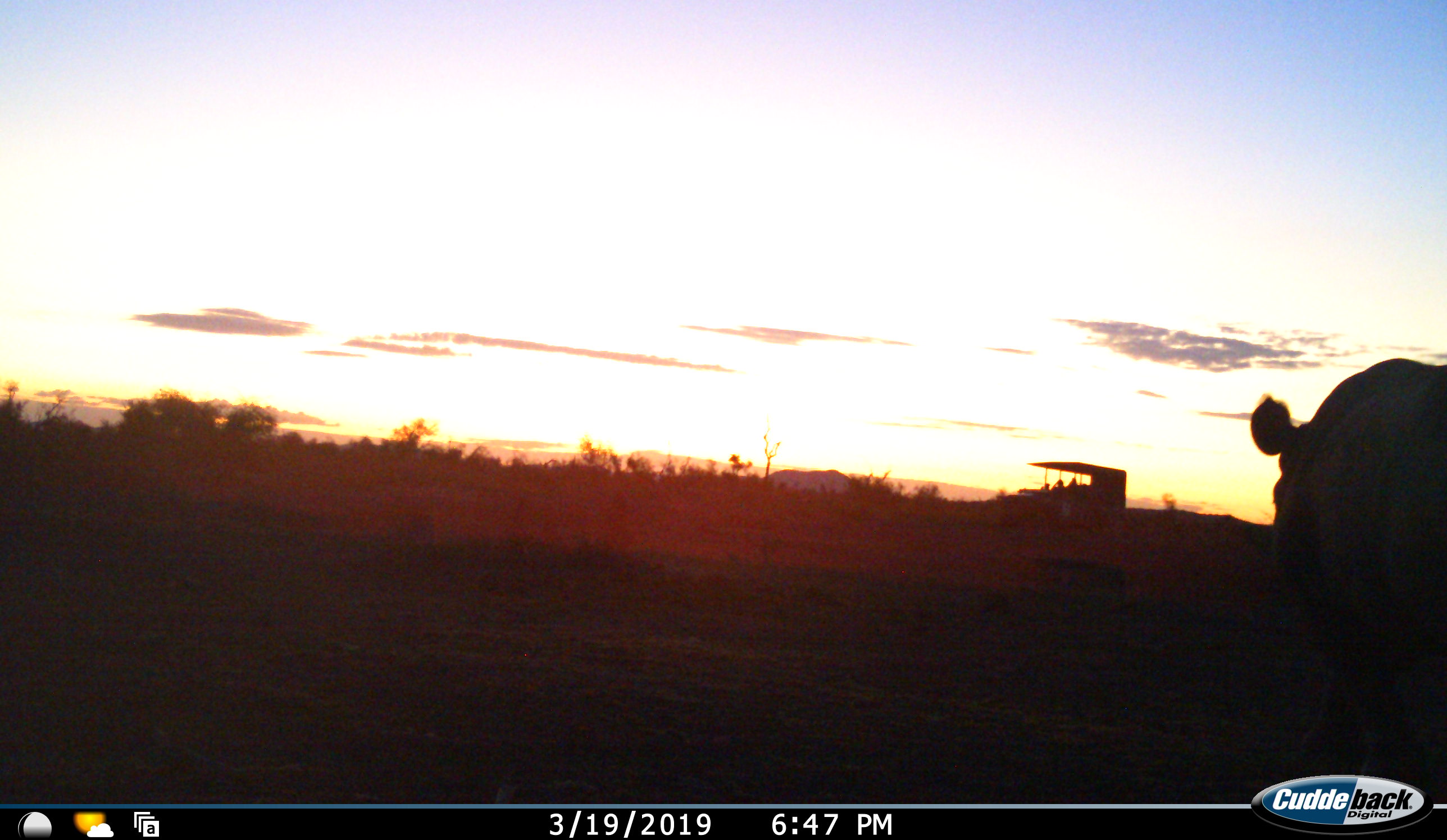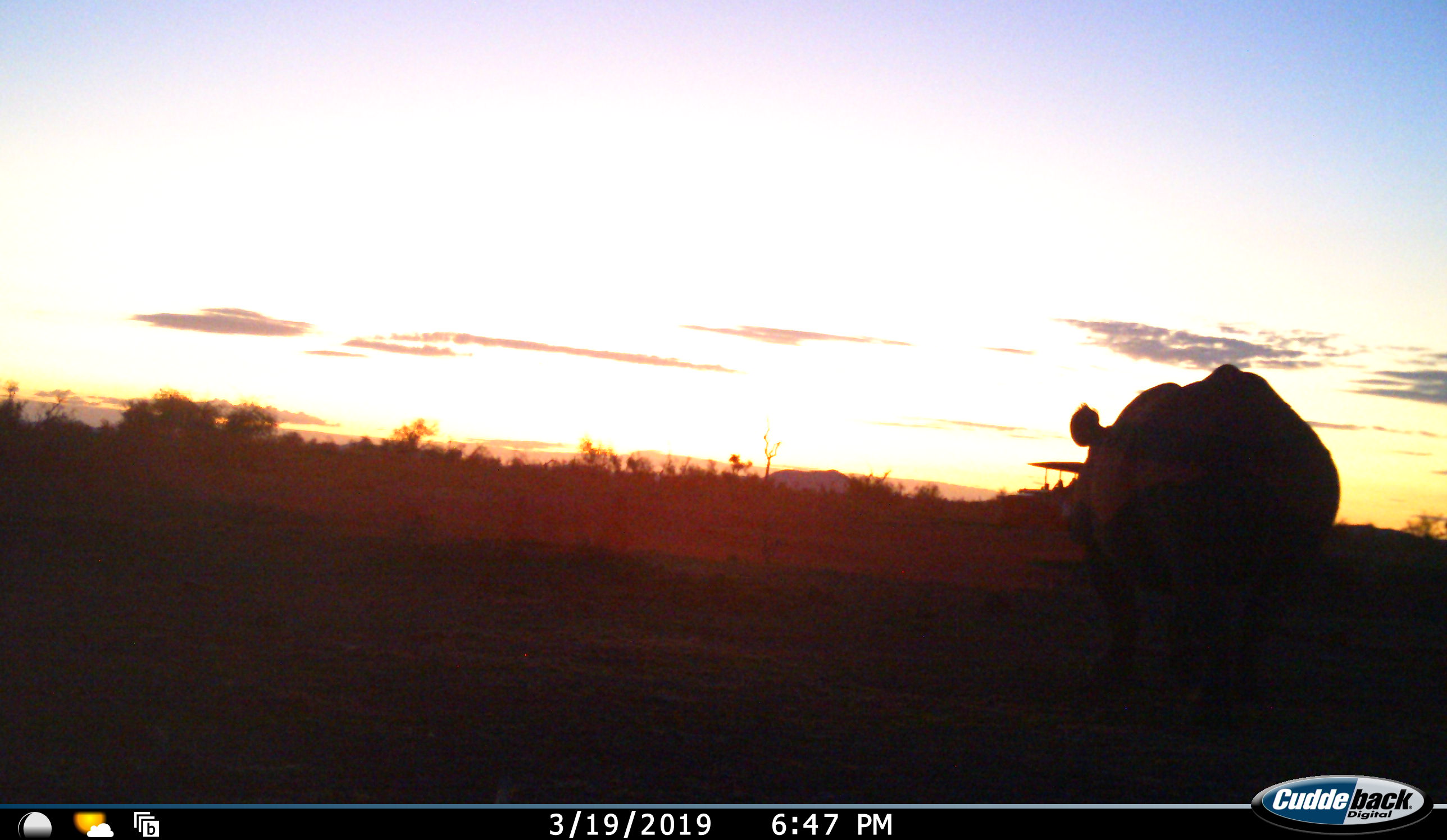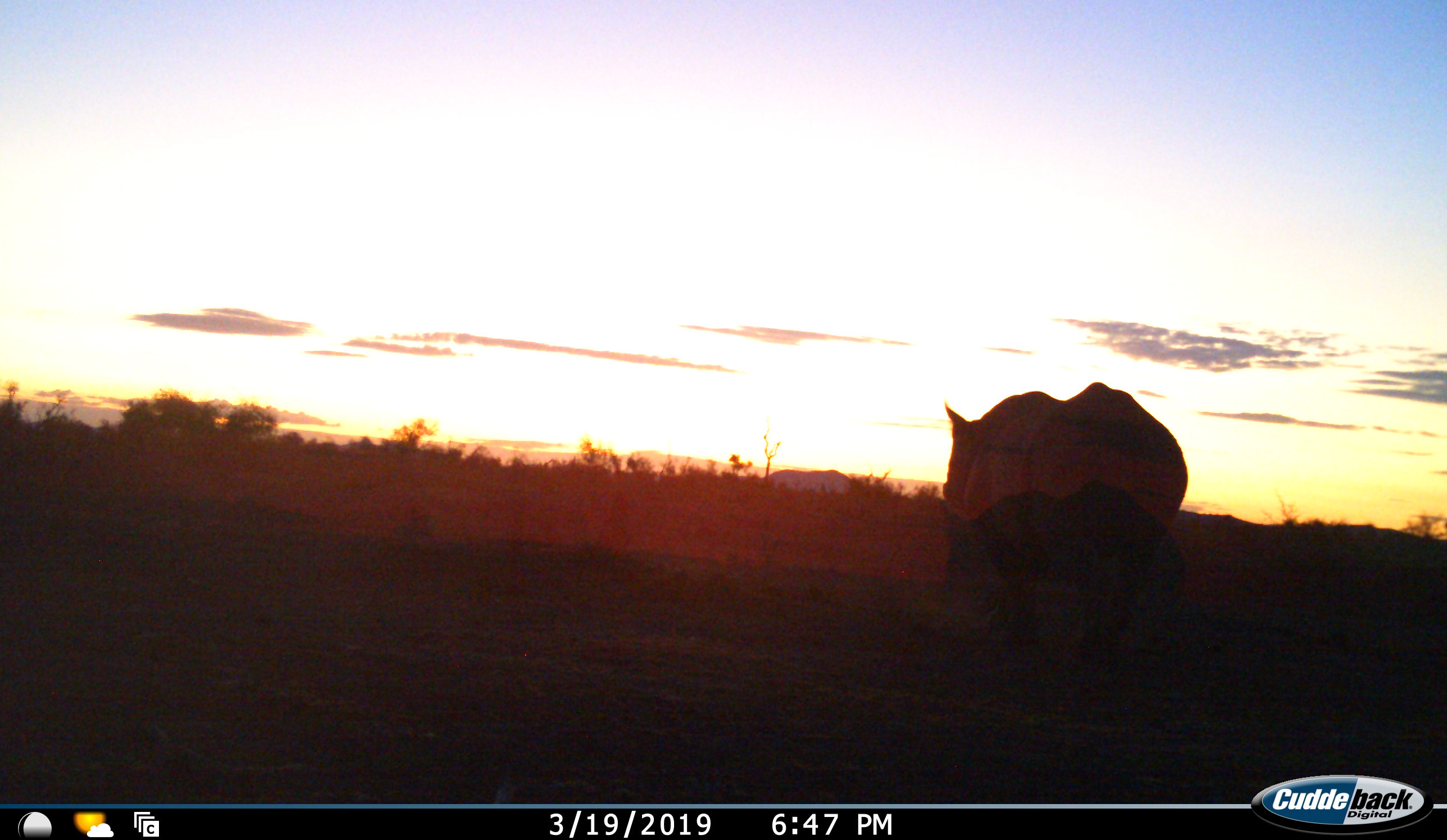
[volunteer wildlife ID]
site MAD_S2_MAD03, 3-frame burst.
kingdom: Animalia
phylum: Chordata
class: Mammalia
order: Perissodactyla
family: Rhinocerotidae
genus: Ceratotherium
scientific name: Ceratotherium simum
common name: white rhinoceros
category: rhinoceroswhite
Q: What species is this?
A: Rhinoceroswhite (white rhinoceros) (Ceratotherium simum).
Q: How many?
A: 1.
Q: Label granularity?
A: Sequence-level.